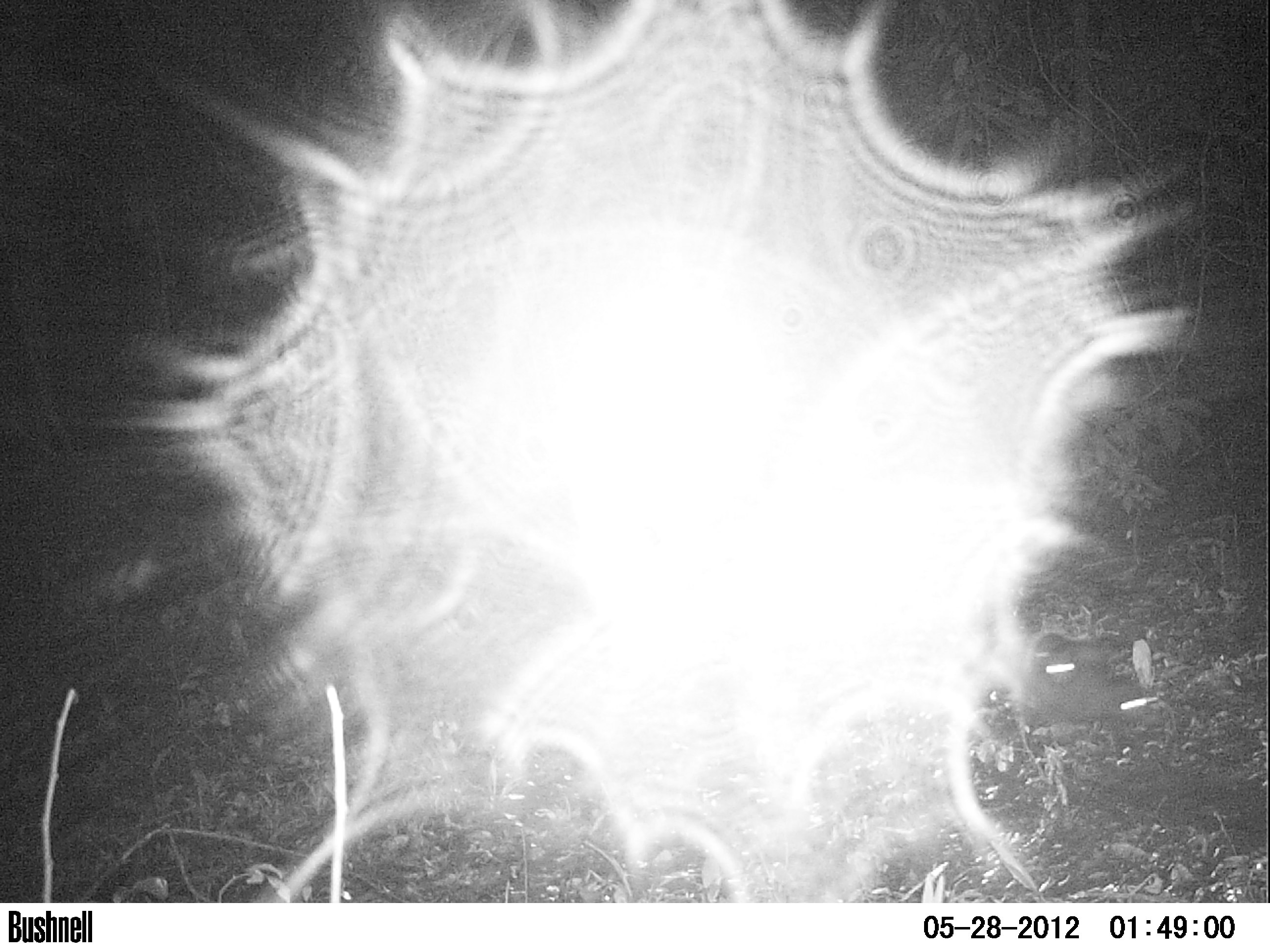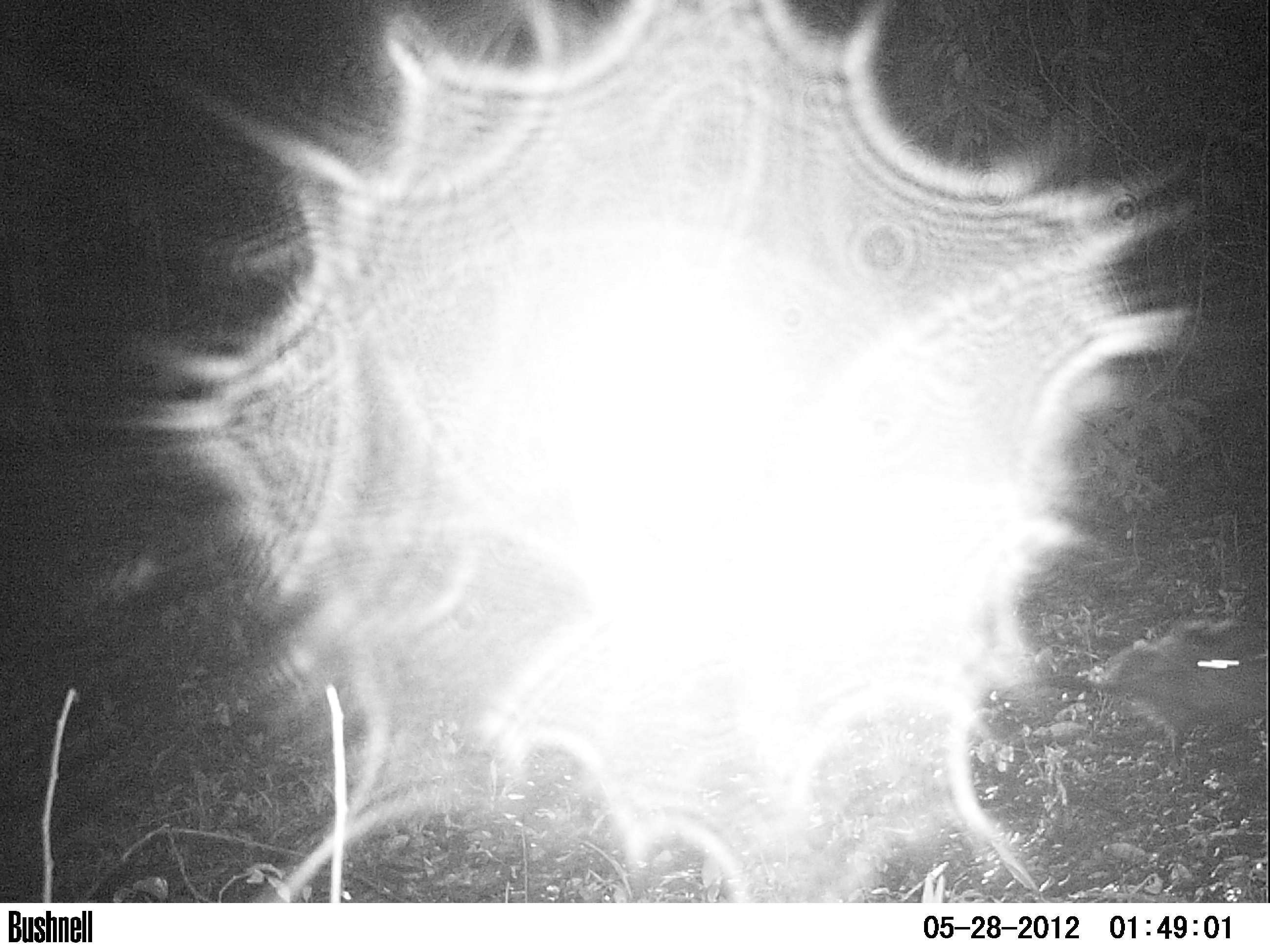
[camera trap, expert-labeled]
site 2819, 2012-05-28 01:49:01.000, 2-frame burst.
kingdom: Animalia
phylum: Chordata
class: Mammalia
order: Didelphimorphia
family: Didelphidae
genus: Didelphis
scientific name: Didelphis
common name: american opossums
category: didelphis sp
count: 1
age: adult